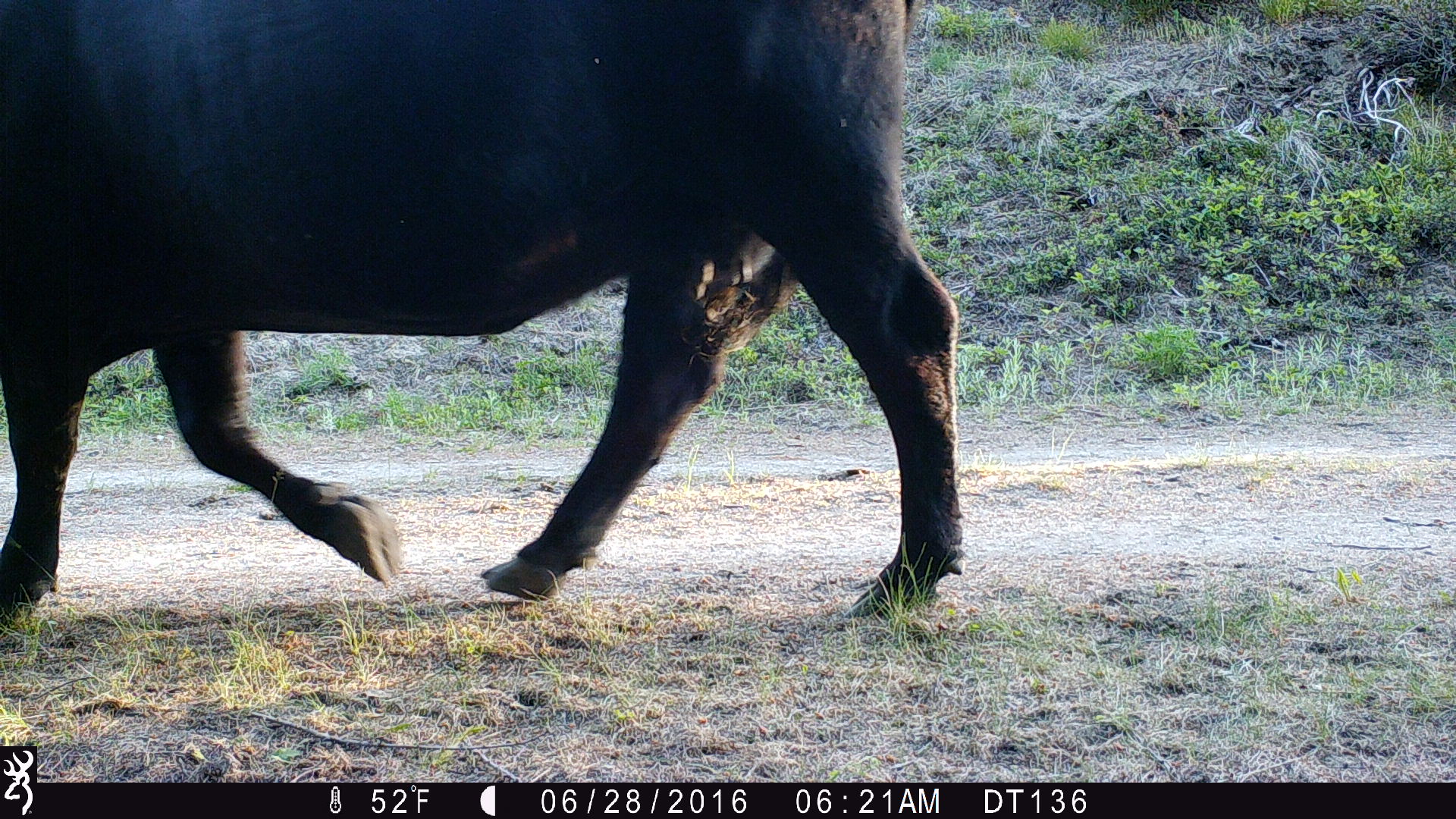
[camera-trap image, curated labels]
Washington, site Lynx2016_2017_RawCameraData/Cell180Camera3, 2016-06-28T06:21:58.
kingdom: Animalia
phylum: Chordata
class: Mammalia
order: Artiodactyla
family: Bovidae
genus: Bos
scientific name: Bos taurus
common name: domestic cattle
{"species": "domestic cattle (Bos taurus)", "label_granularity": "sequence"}